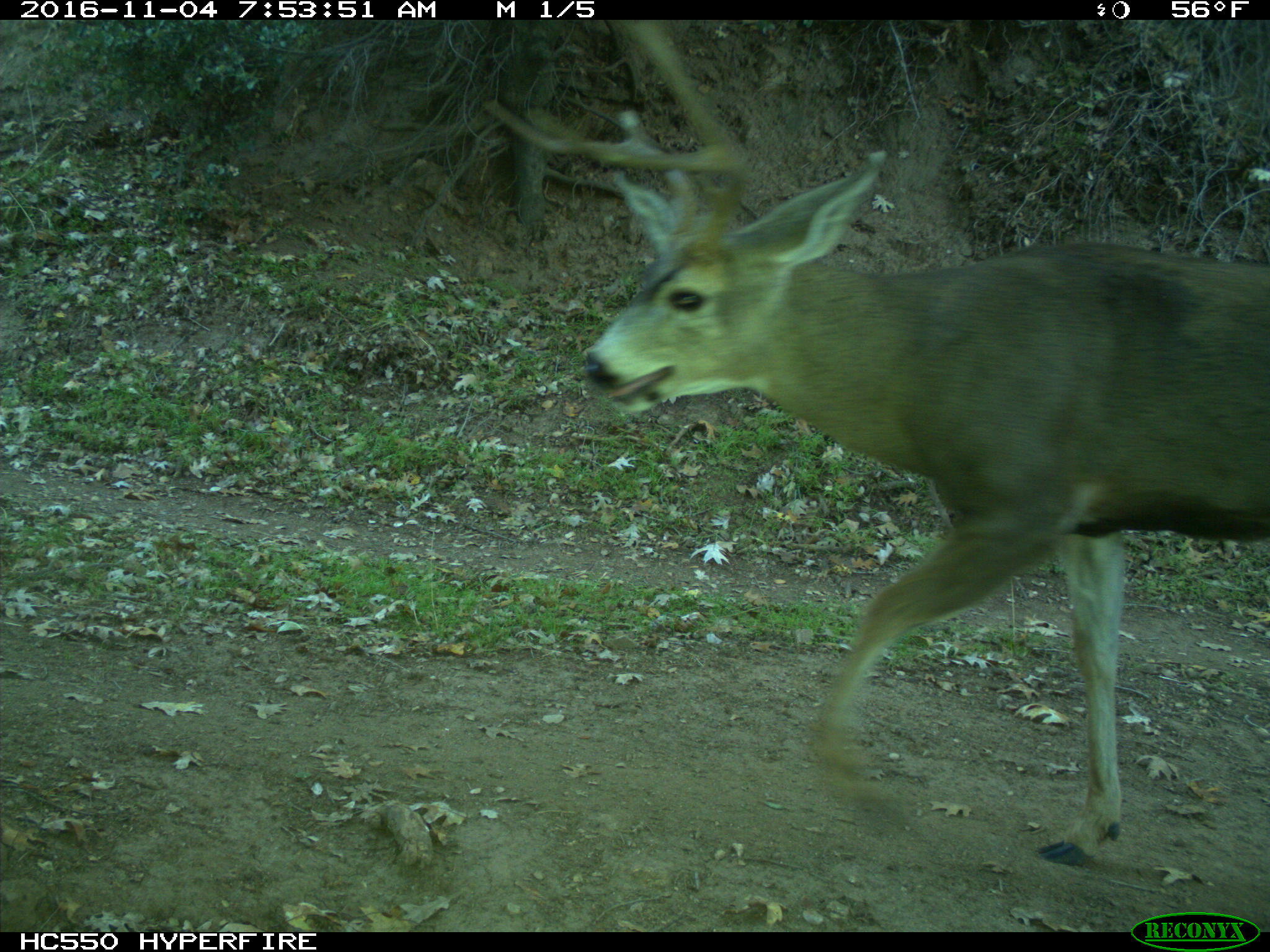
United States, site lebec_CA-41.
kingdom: Animalia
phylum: Chordata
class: Mammalia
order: Artiodactyla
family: Cervidae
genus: Odocoileus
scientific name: Odocoileus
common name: deer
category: unidentified deer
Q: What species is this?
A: Unidentified deer (deer) (Odocoileus).